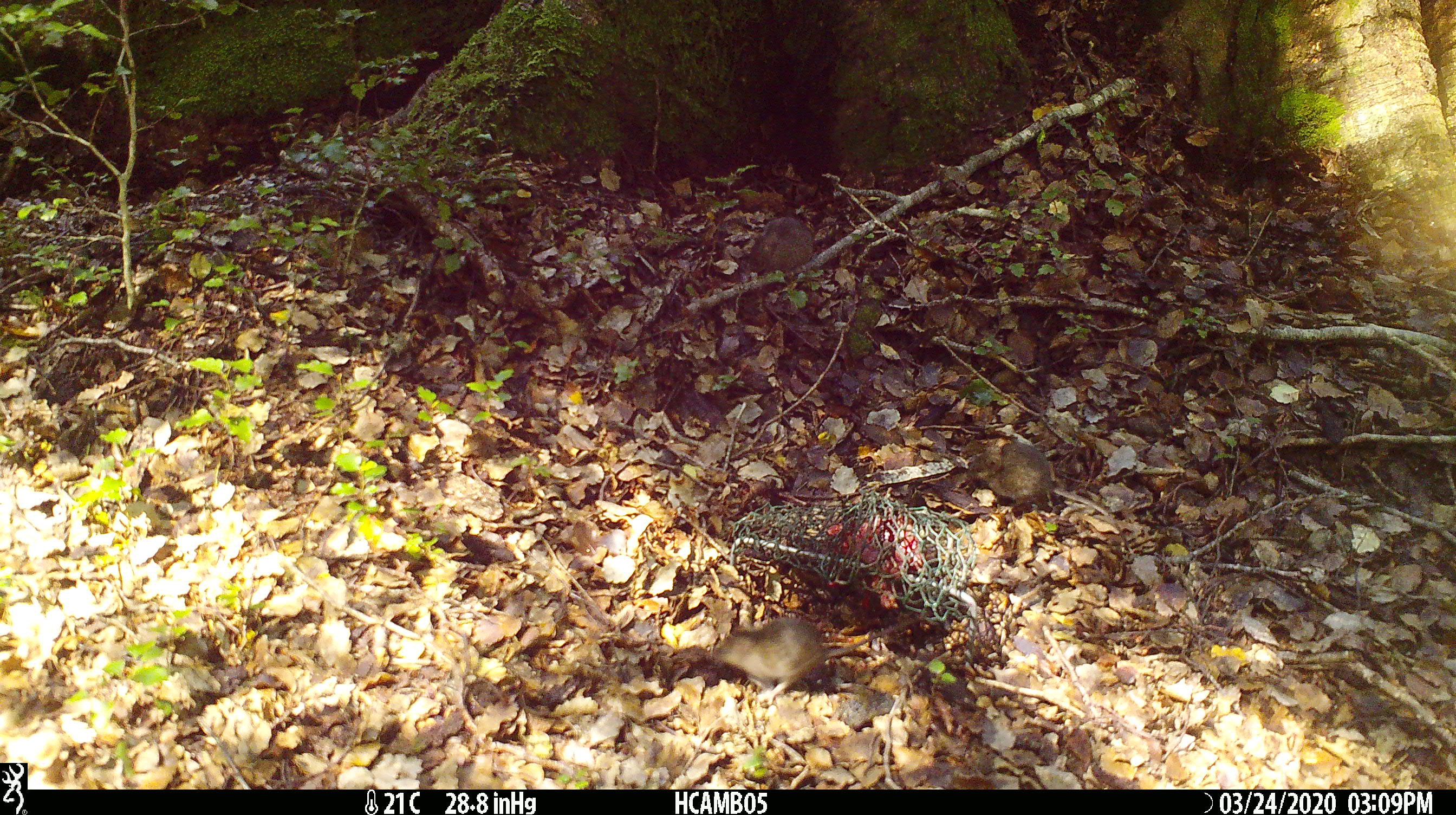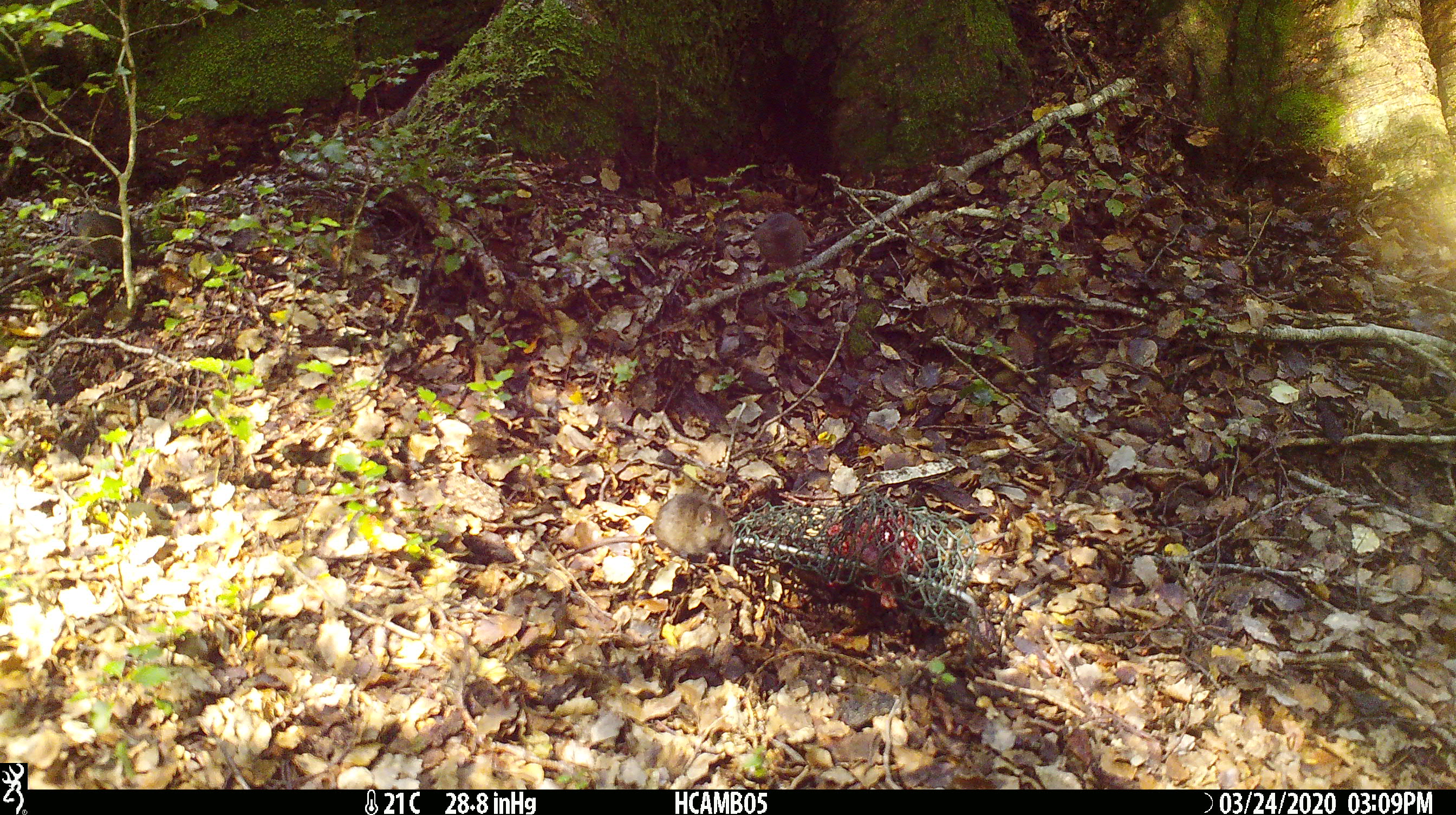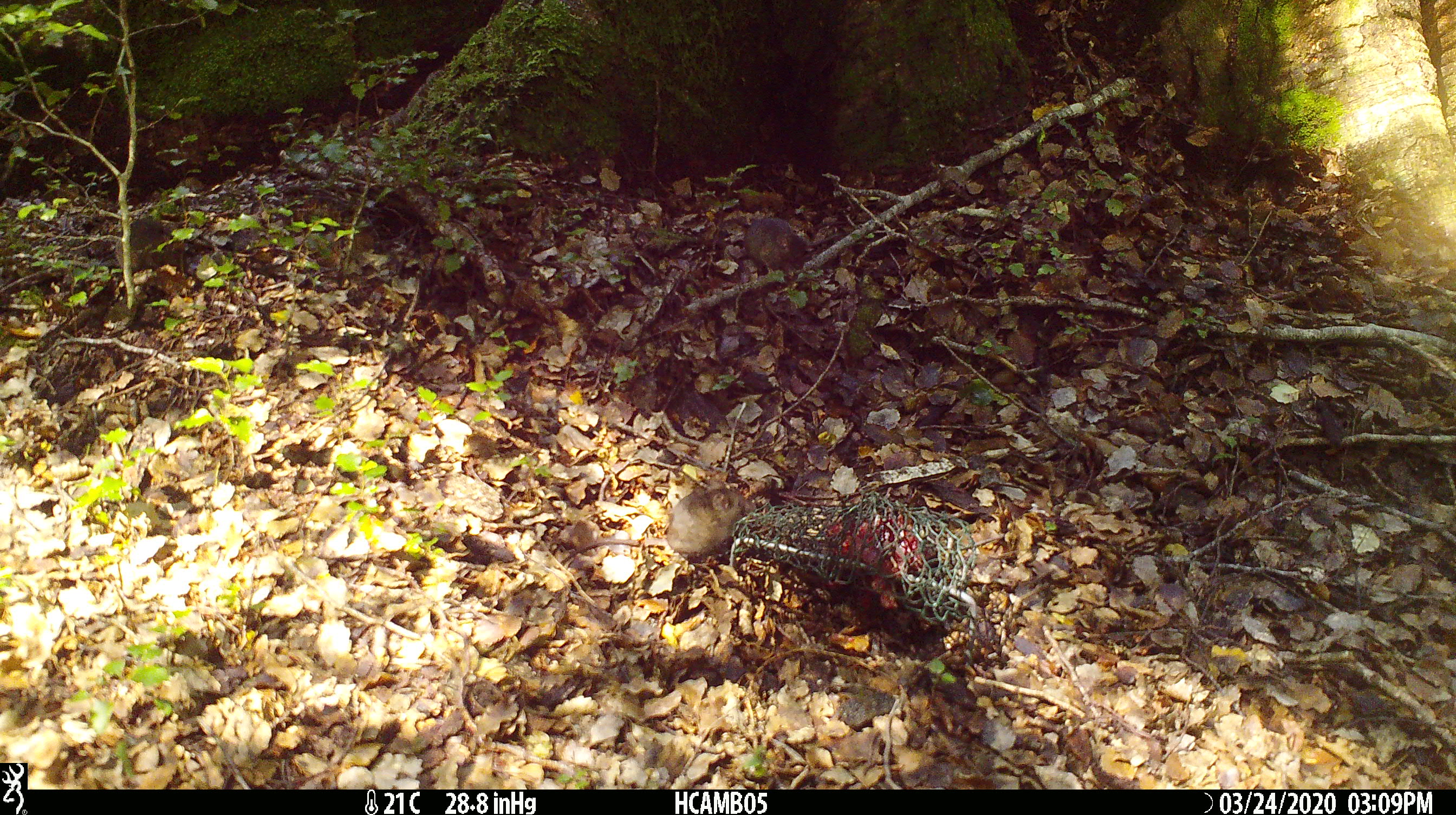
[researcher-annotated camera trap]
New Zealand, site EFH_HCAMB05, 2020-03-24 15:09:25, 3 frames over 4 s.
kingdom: Animalia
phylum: Chordata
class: Mammalia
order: Rodentia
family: Muridae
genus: Mus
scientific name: Mus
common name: mouse